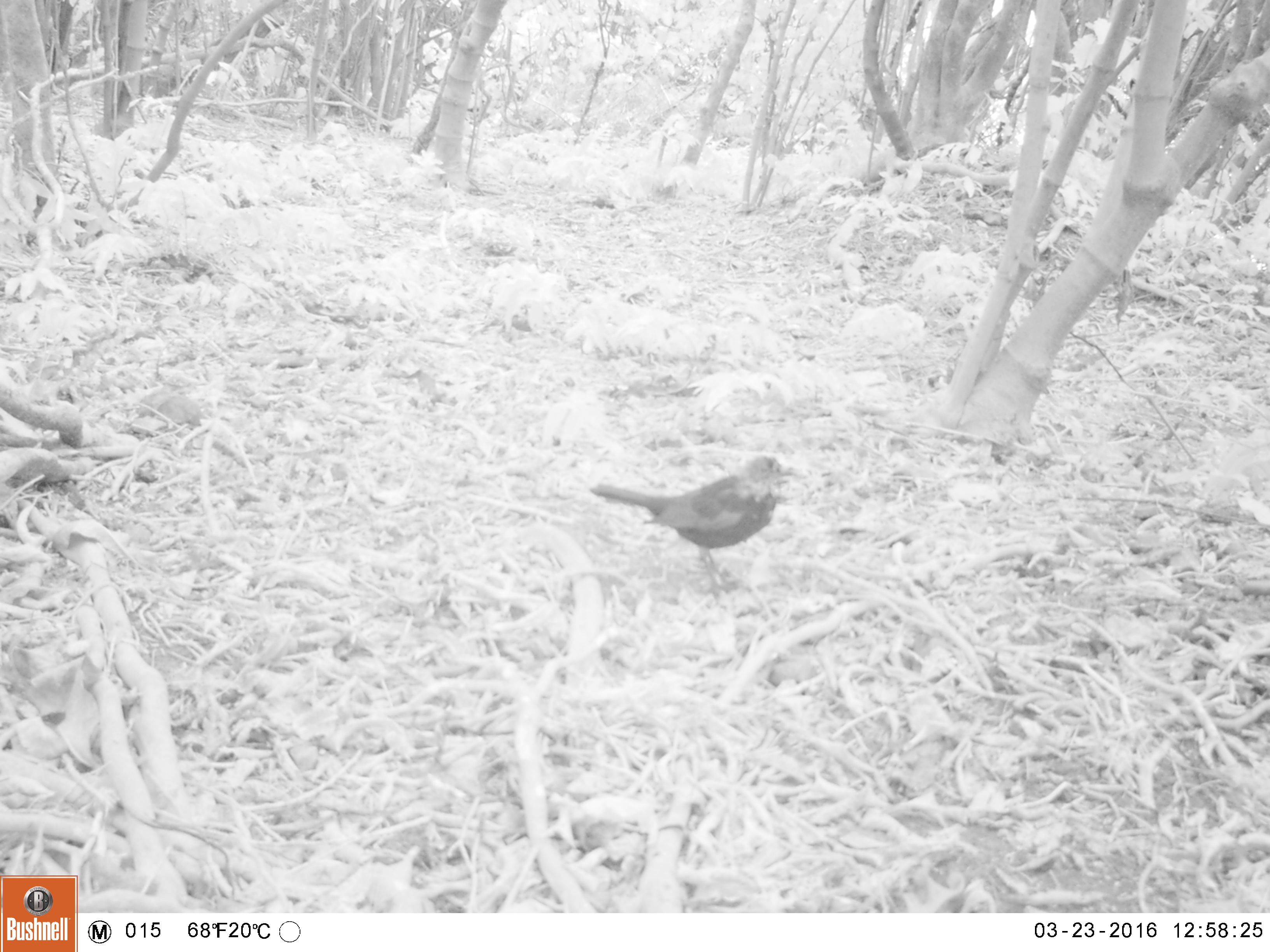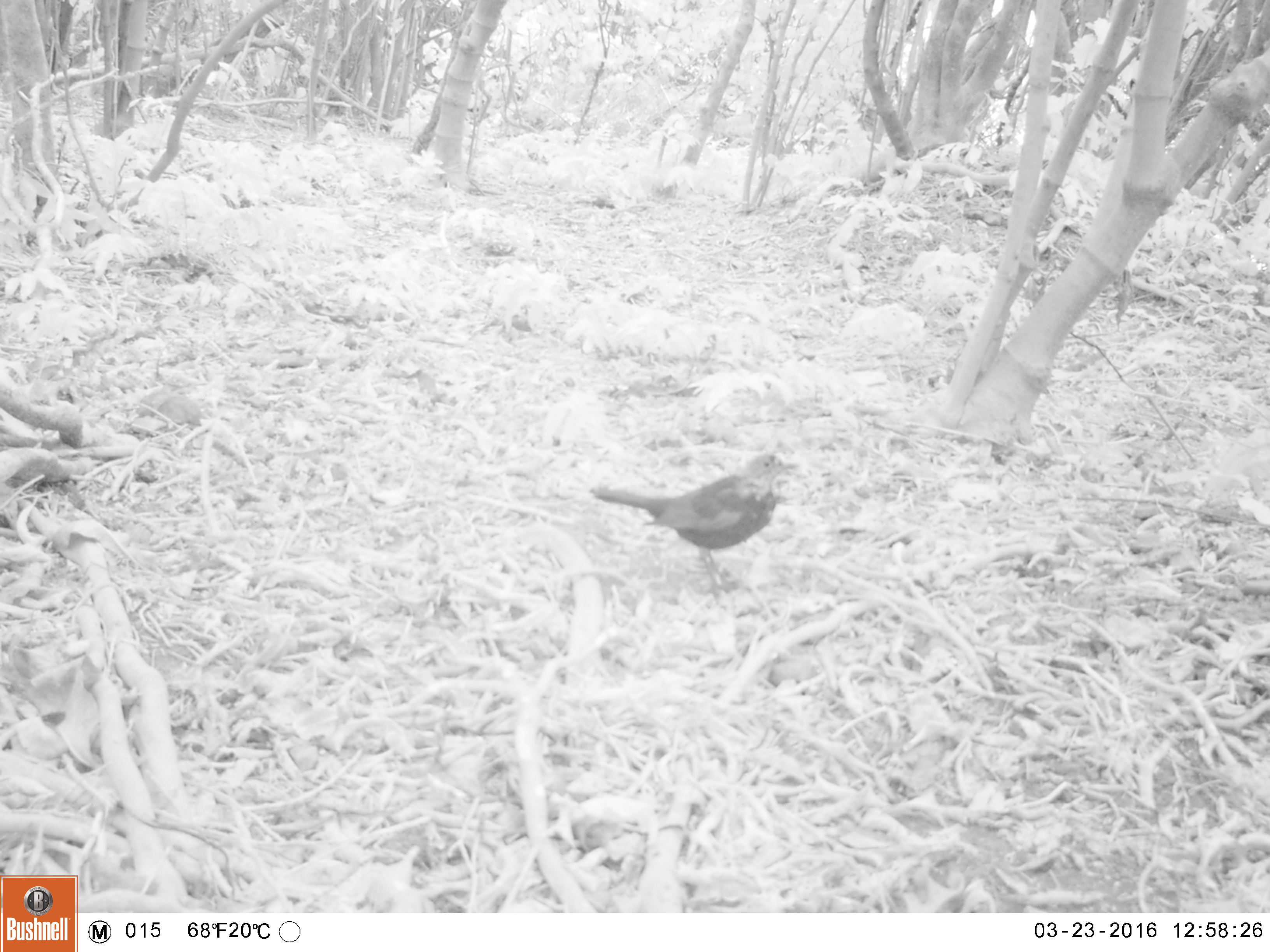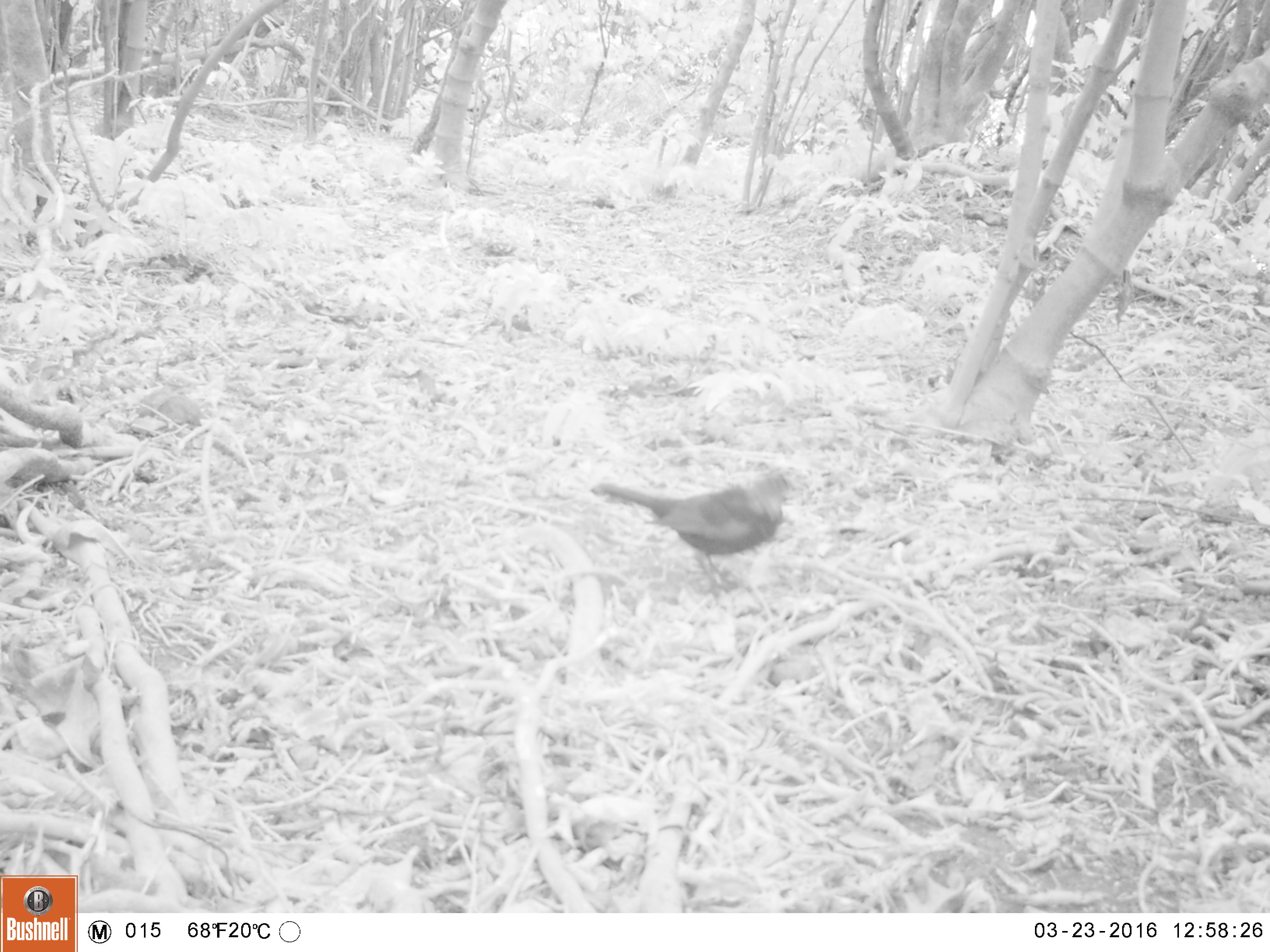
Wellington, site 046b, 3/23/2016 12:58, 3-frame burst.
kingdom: Animalia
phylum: Chordata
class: Aves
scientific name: Aves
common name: bird